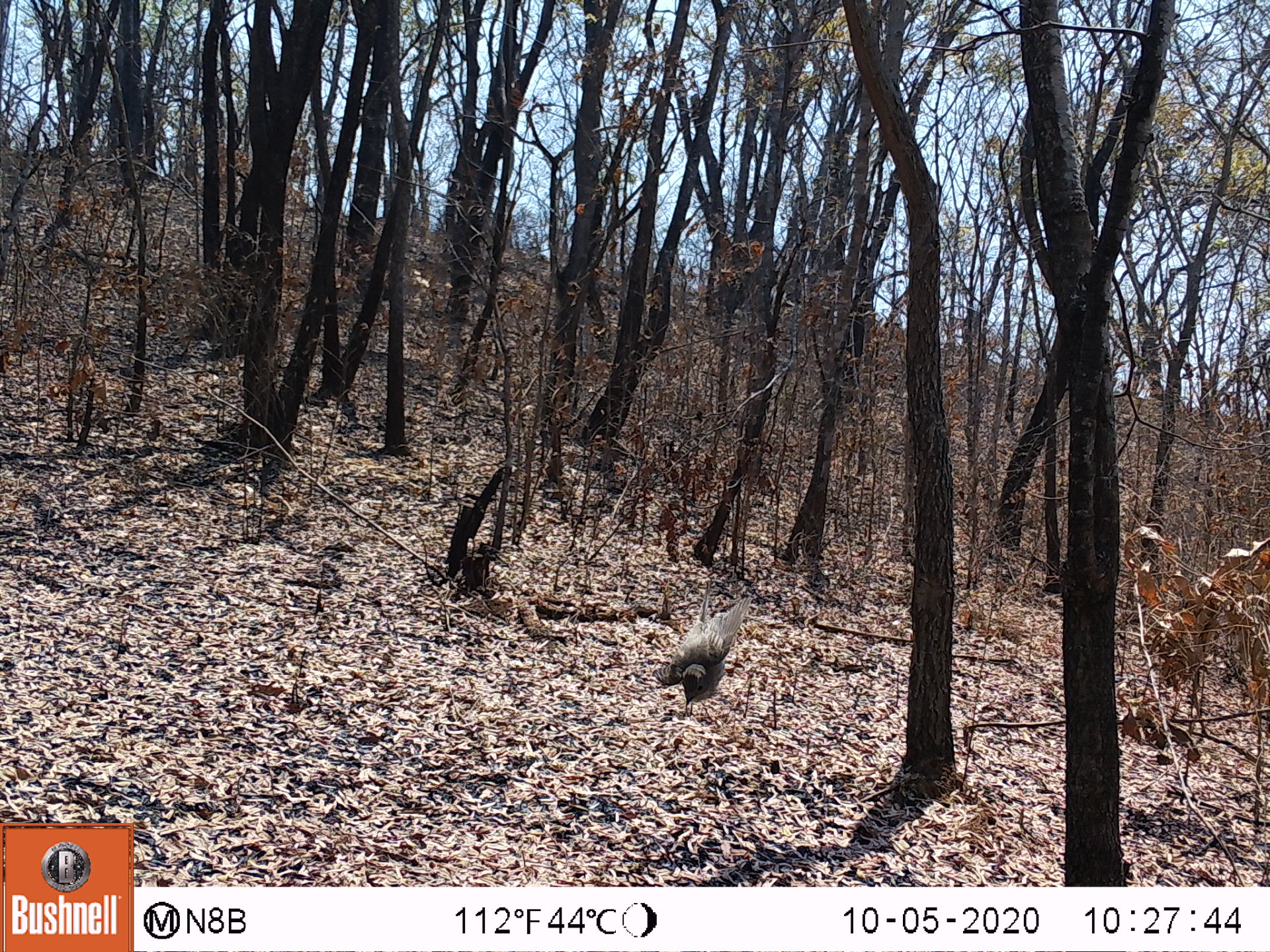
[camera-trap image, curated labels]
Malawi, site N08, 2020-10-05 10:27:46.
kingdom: Animalia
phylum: Chordata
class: Aves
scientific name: Aves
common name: bird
Bird (Aves), count 1.